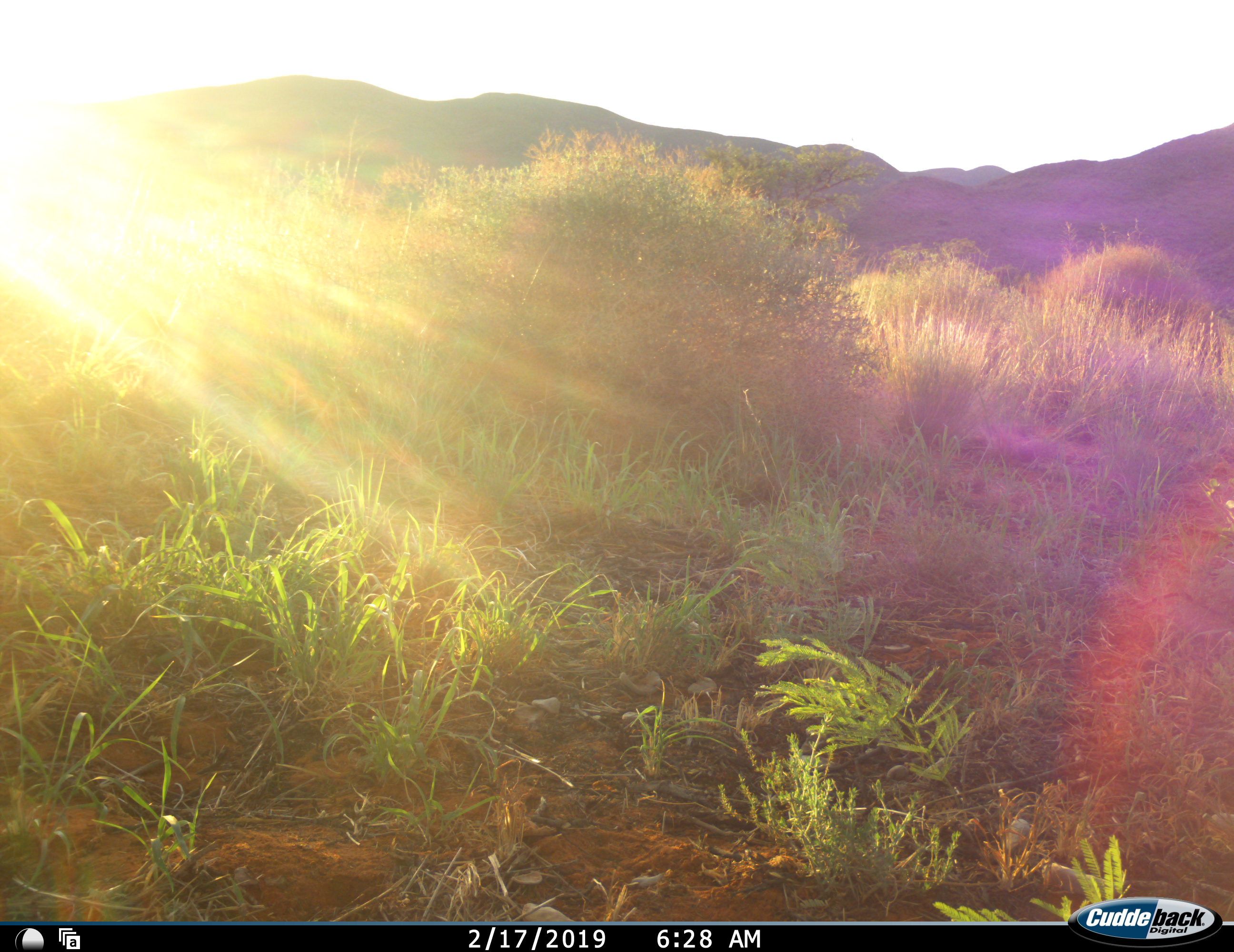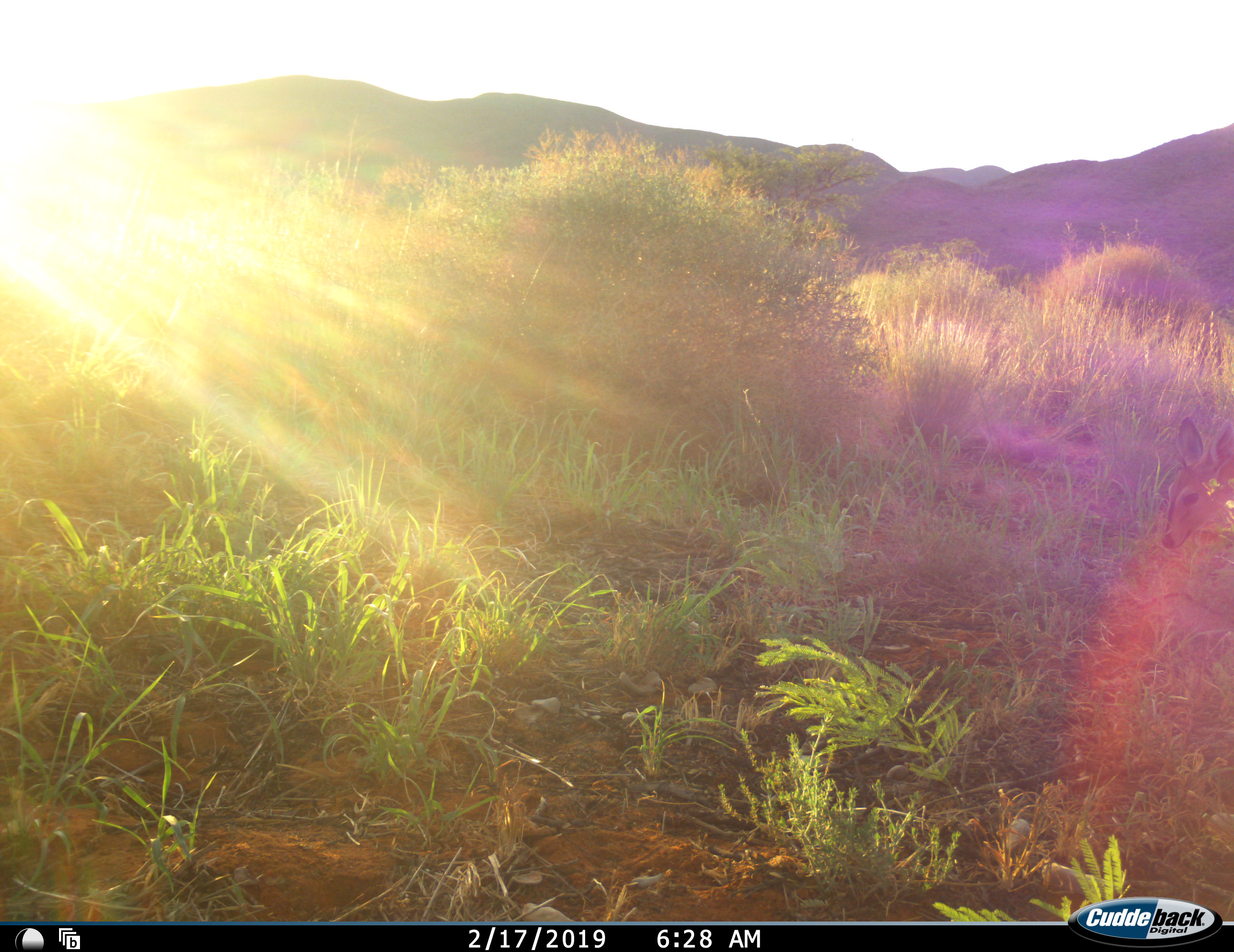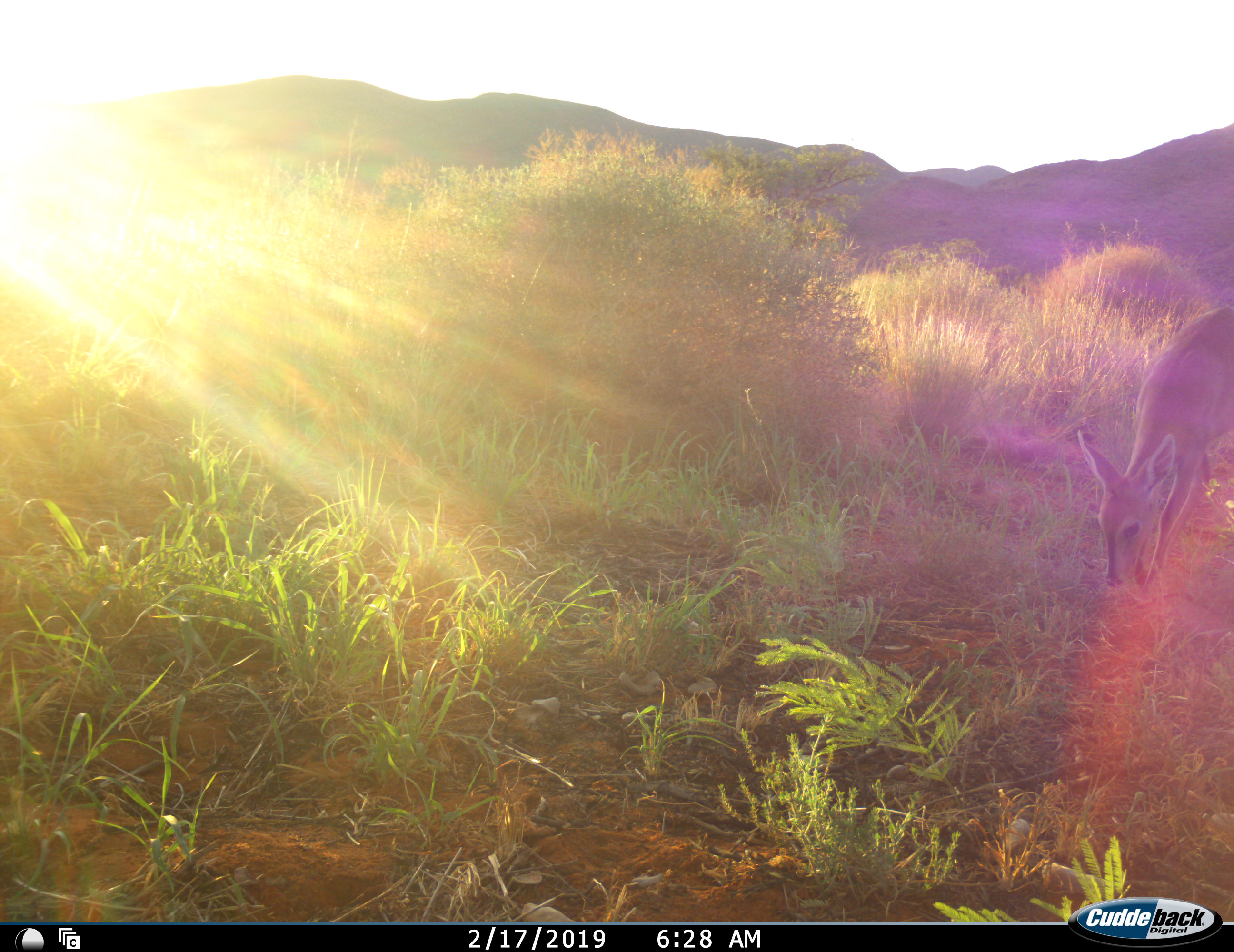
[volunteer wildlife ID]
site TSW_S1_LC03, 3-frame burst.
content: unidentified animal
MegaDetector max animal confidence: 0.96